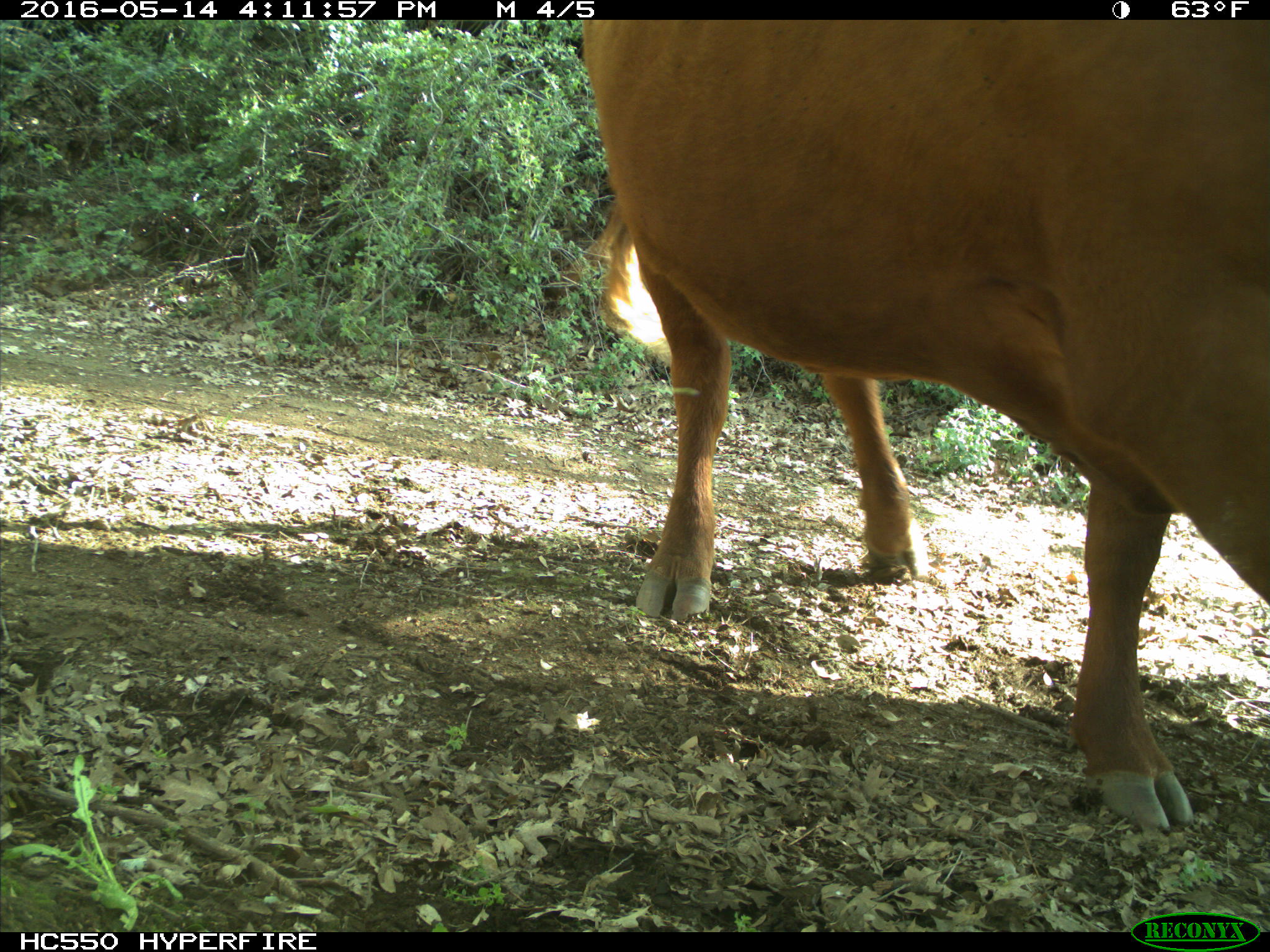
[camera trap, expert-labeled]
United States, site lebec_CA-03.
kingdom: Animalia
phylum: Chordata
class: Mammalia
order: Artiodactyla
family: Bovidae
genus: Bos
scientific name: Bos taurus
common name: domestic cow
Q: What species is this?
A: Bos taurus (domestic cow).